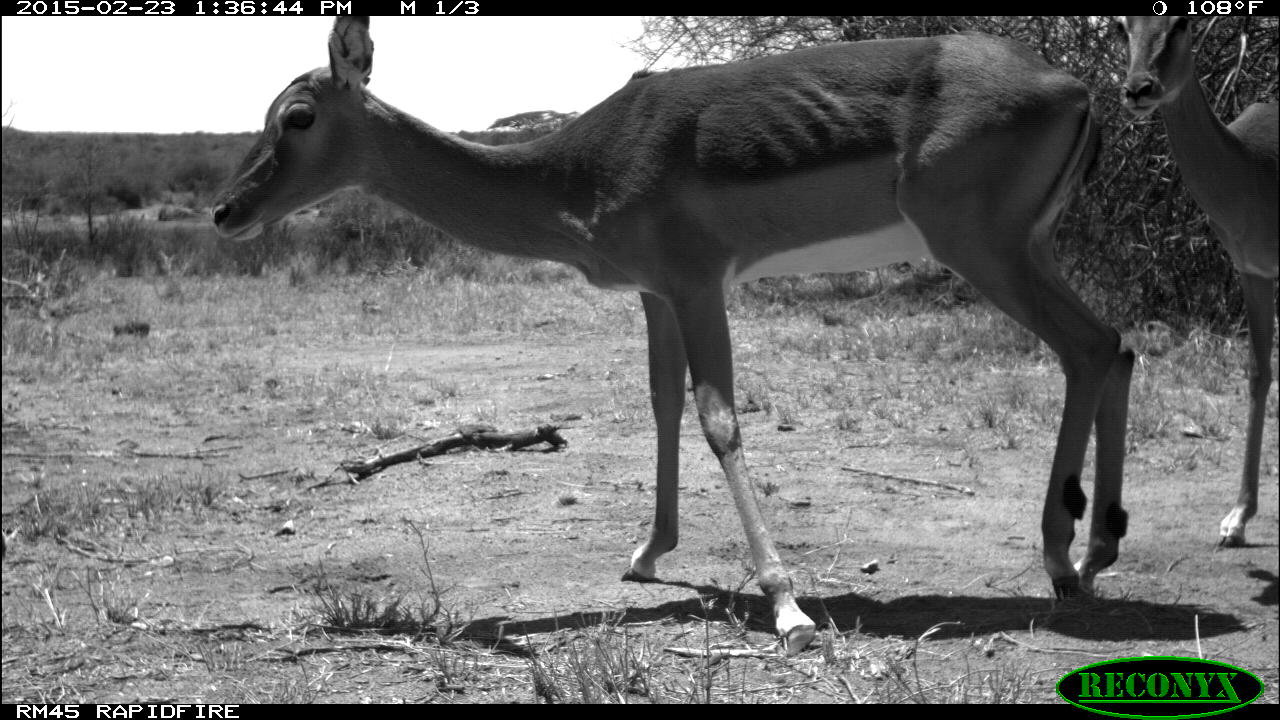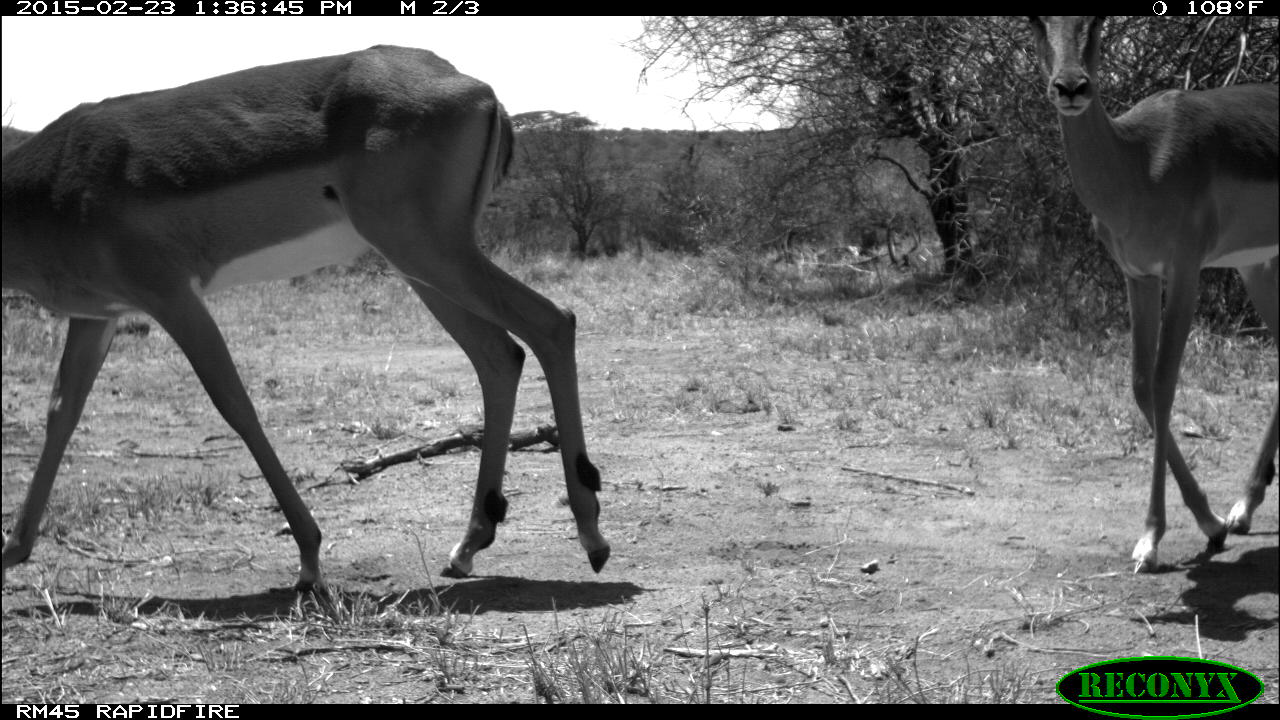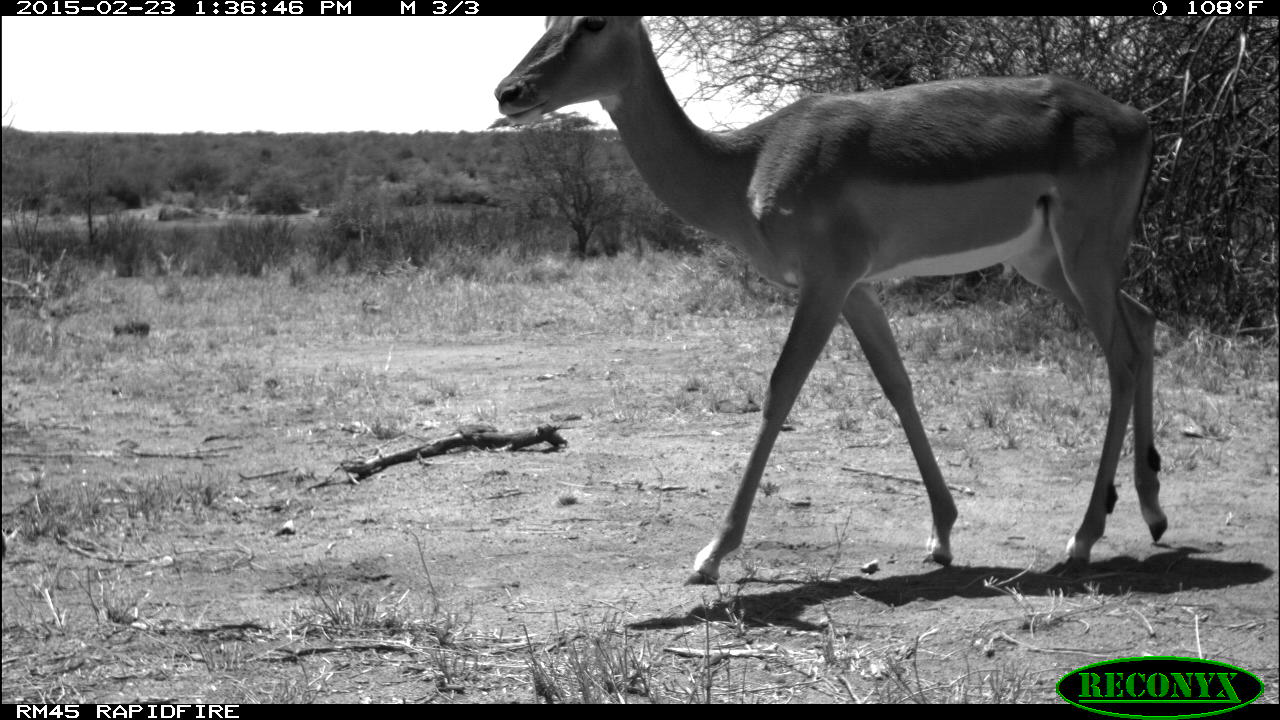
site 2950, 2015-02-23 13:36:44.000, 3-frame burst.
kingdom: Animalia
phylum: Chordata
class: Mammalia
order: Artiodactyla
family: Bovidae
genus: Aepyceros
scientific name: Aepyceros melampus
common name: impala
Aepyceros melampus (impala), count 2.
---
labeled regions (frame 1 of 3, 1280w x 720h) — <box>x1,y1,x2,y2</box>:
aepyceros melampus: <box>207,16,1136,650</box>; <box>1113,16,1279,553</box>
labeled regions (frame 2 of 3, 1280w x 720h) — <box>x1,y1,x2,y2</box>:
aepyceros melampus: <box>1,45,613,596</box>; <box>1027,15,1280,577</box>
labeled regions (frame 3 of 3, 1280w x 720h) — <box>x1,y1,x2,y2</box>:
aepyceros melampus: <box>493,15,1168,587</box>